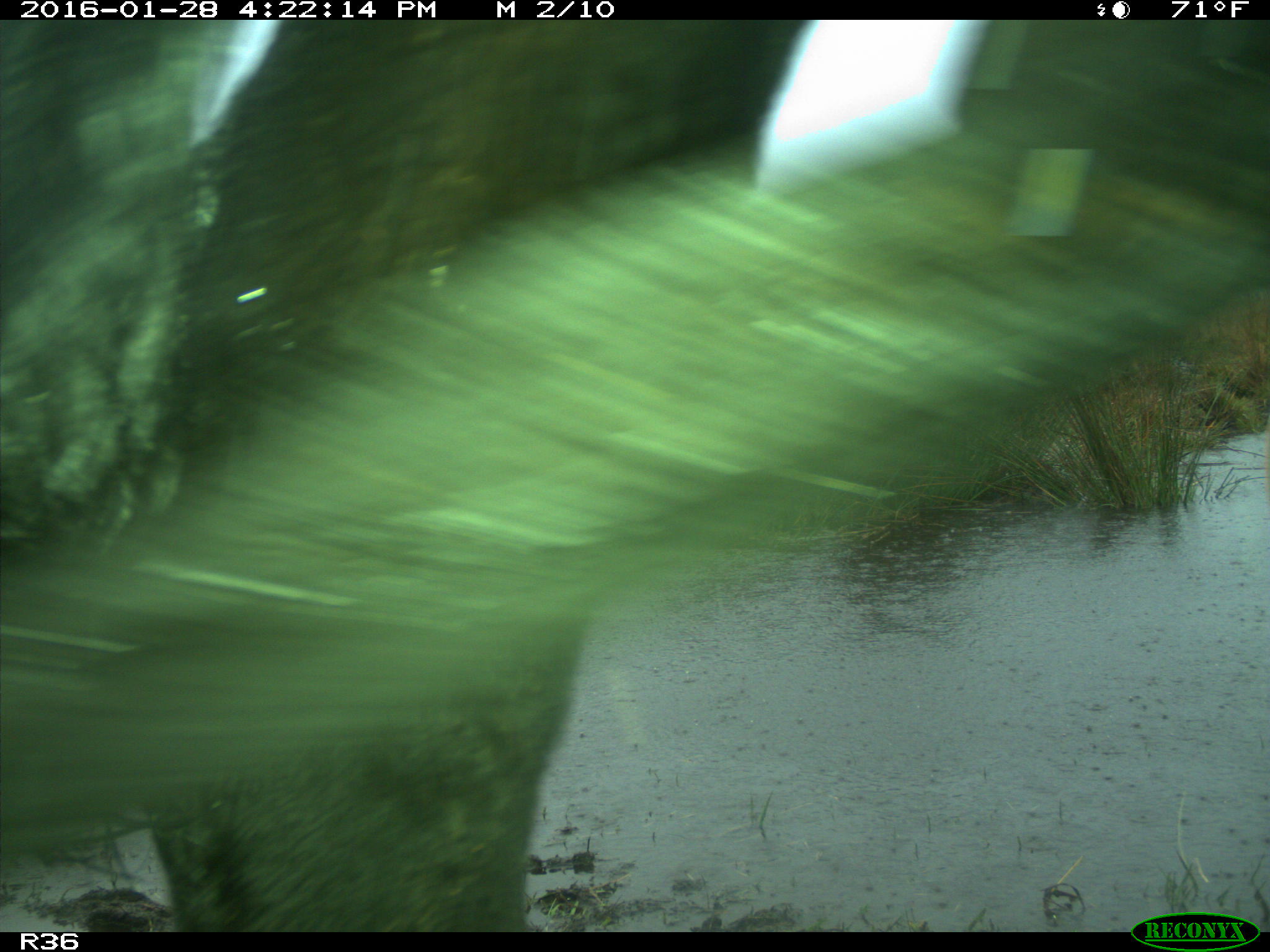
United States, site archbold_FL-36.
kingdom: Animalia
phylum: Chordata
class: Mammalia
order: Artiodactyla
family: Bovidae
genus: Bos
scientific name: Bos taurus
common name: domestic cow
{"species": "Bos taurus (domestic cow)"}